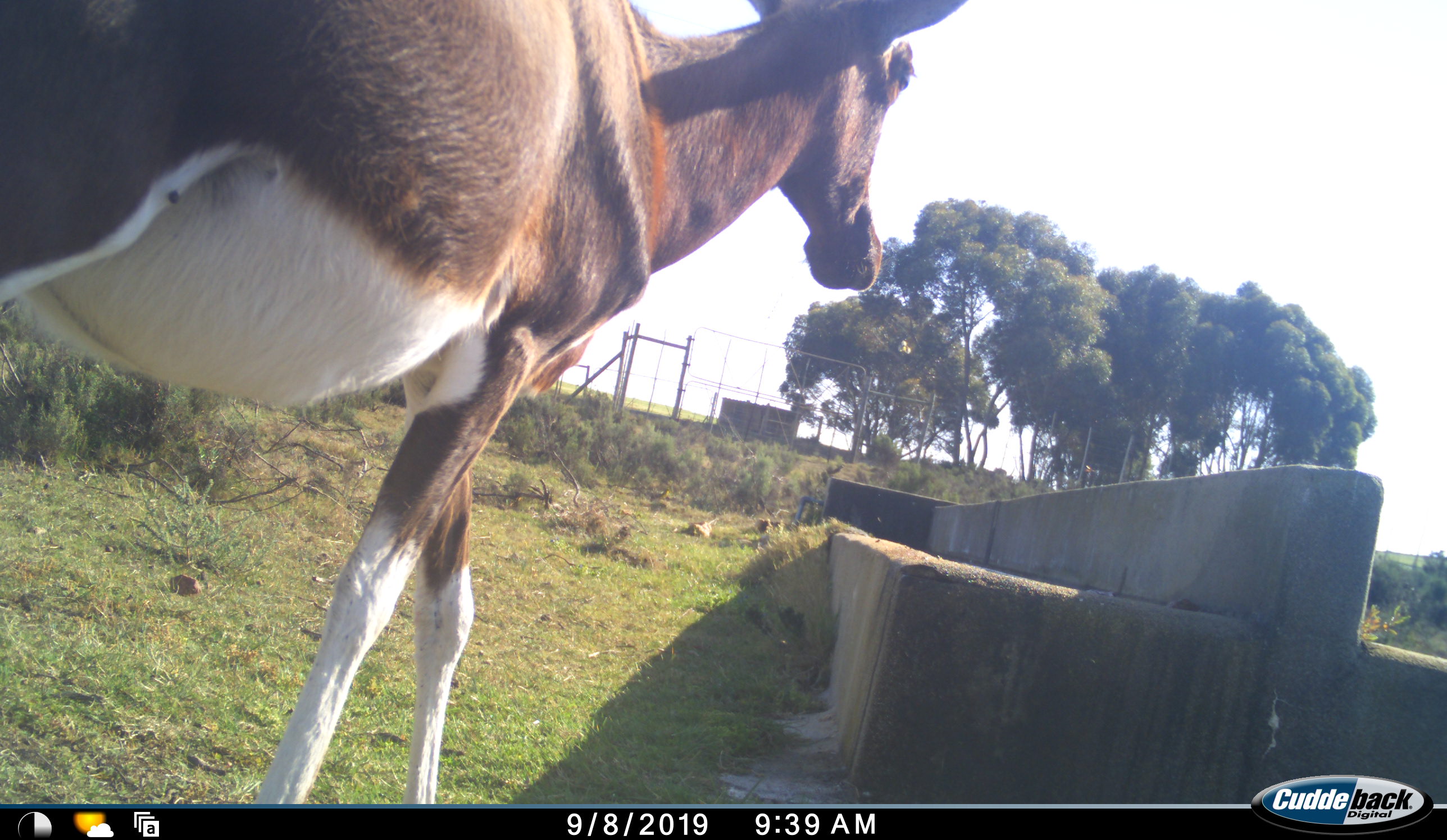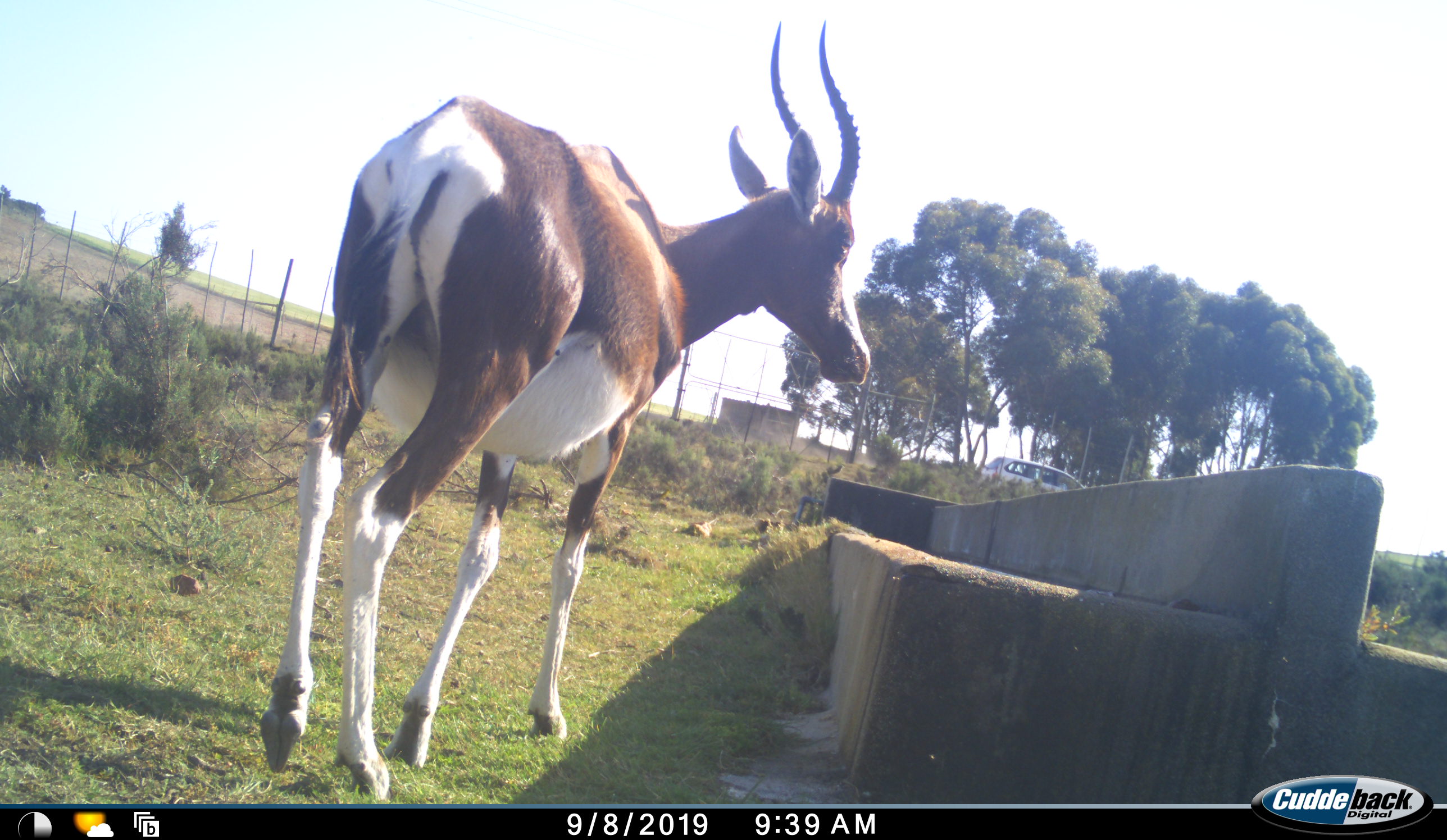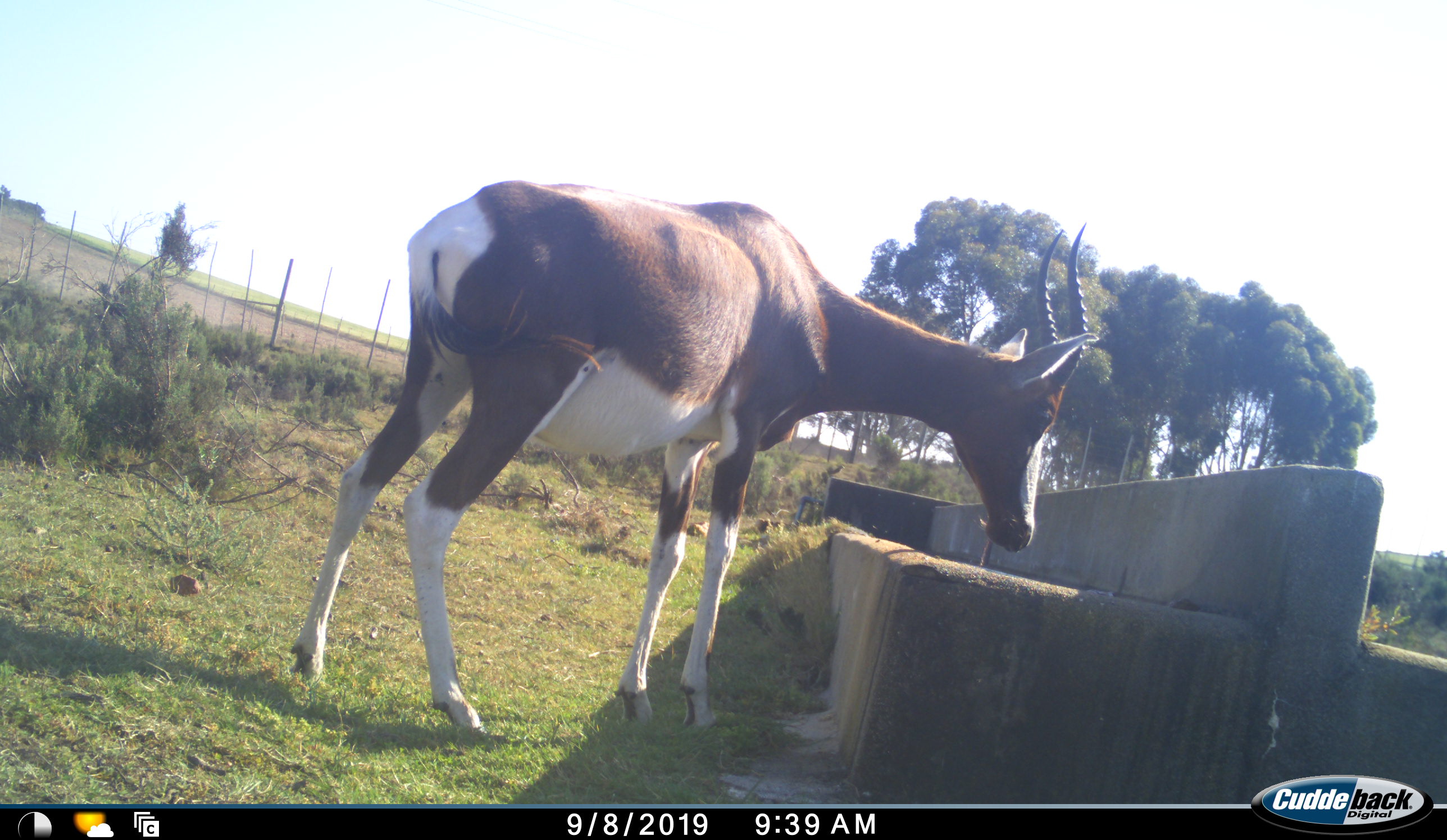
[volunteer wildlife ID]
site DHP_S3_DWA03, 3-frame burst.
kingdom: Animalia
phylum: Chordata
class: Mammalia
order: Artiodactyla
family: Bovidae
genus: Damaliscus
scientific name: Damaliscus pygargus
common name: bontebok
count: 1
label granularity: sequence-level